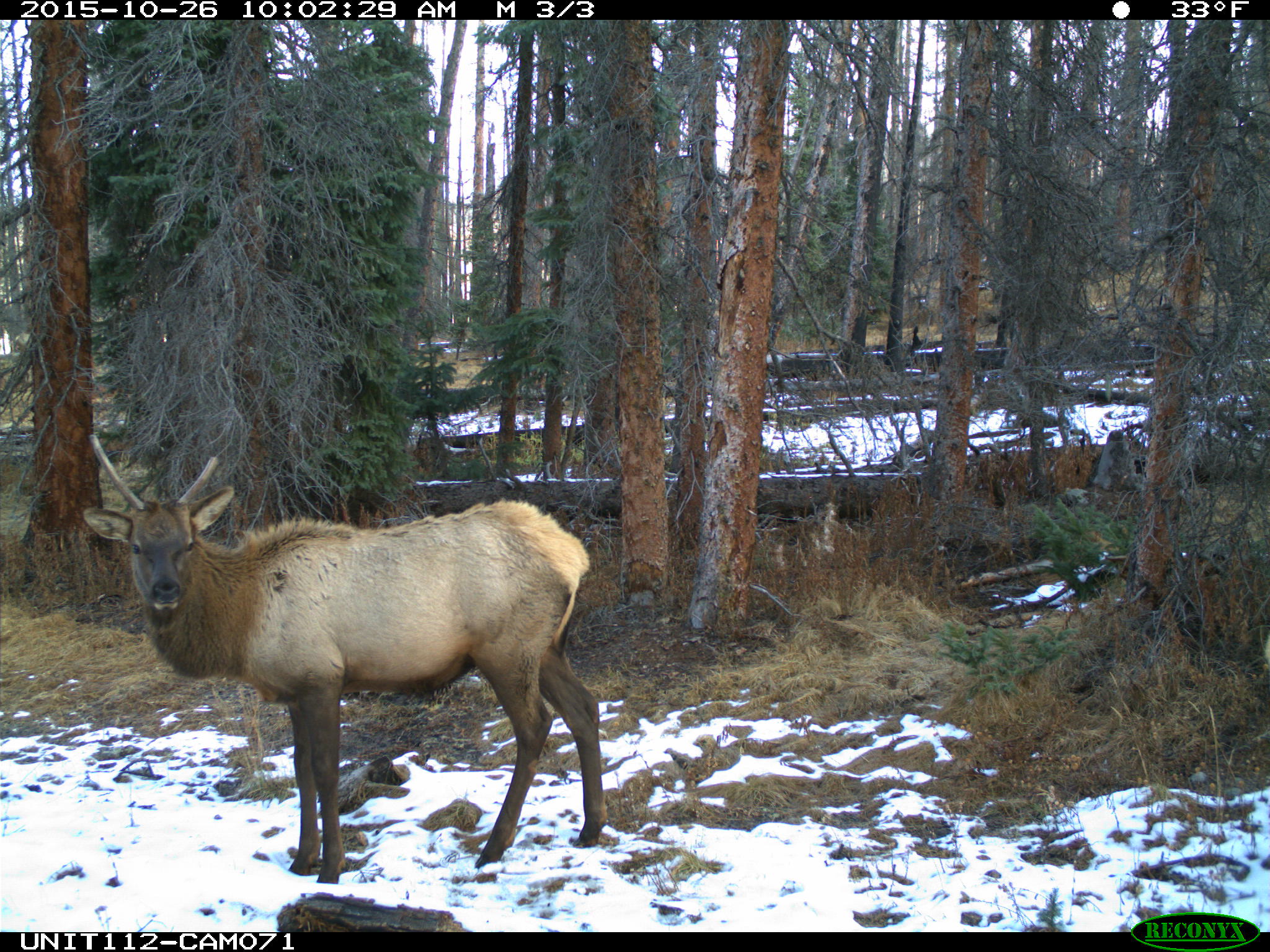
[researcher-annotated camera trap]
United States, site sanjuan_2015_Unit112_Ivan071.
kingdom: Animalia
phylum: Chordata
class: Mammalia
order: Artiodactyla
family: Cervidae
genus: Cervus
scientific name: Cervus elaphus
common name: red deer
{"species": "Cervus elaphus (red deer)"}